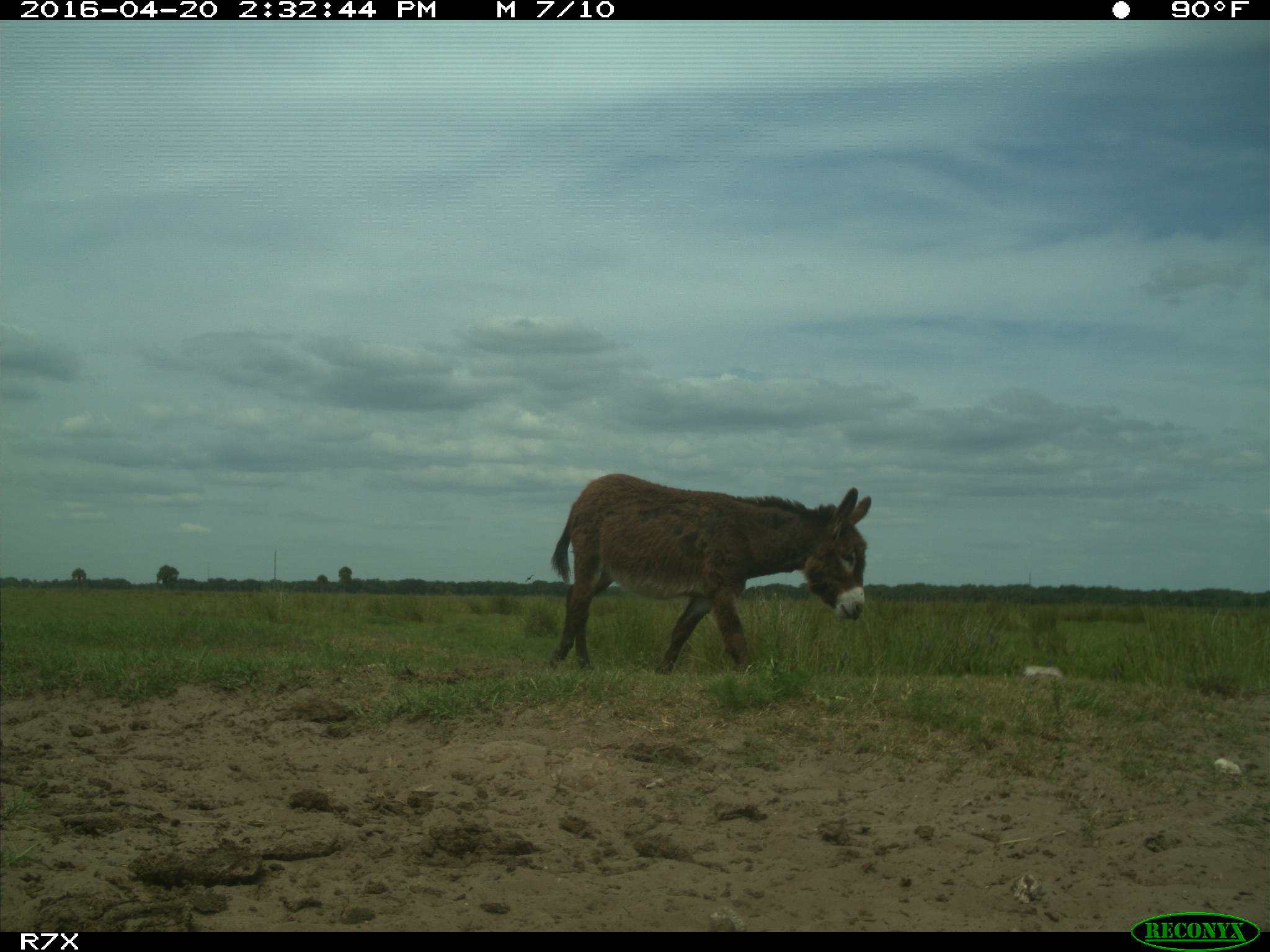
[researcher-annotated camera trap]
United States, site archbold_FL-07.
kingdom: Animalia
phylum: Chordata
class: Mammalia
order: Artiodactyla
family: Bovidae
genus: Bos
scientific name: Bos taurus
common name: domestic cow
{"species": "Bos taurus (domestic cow)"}